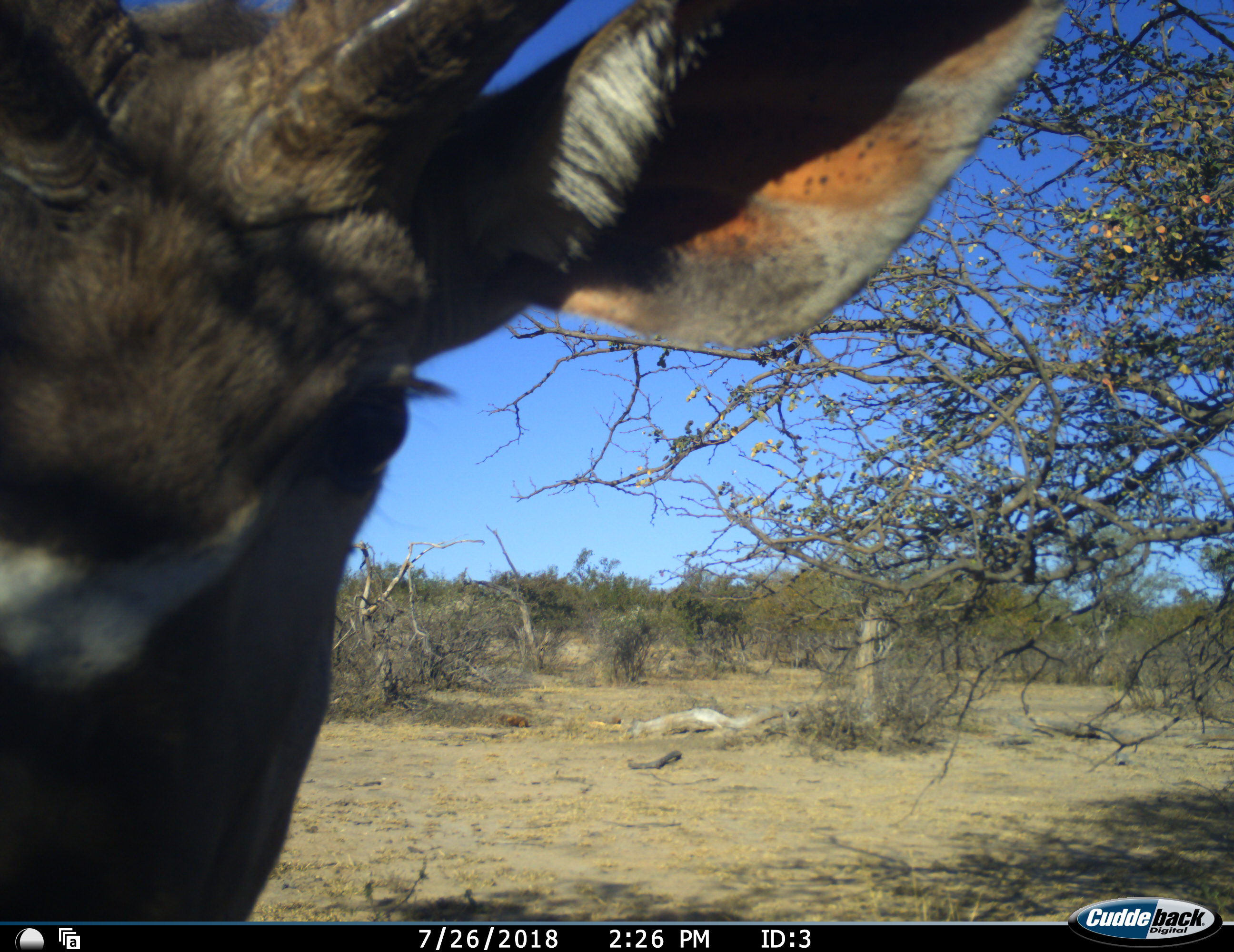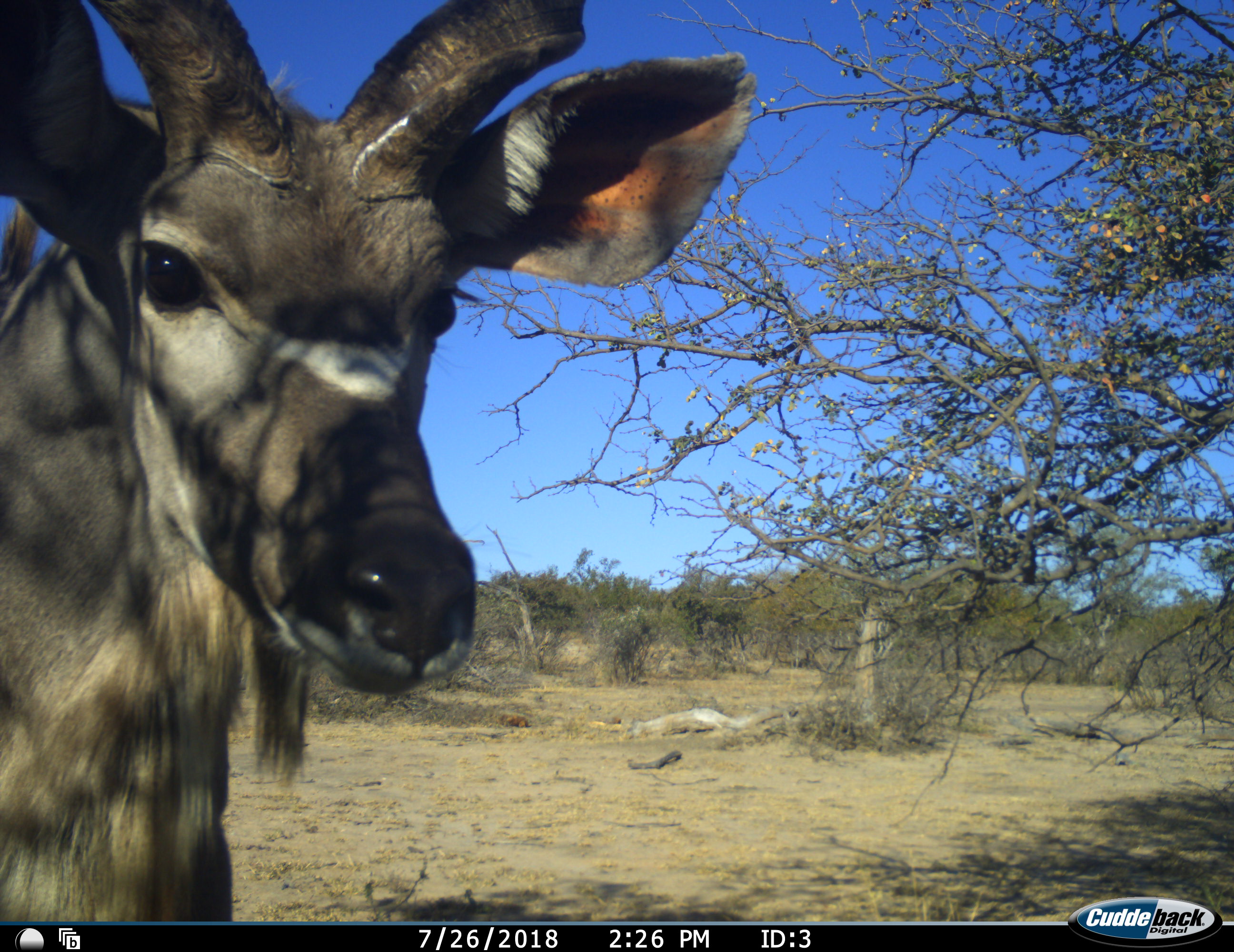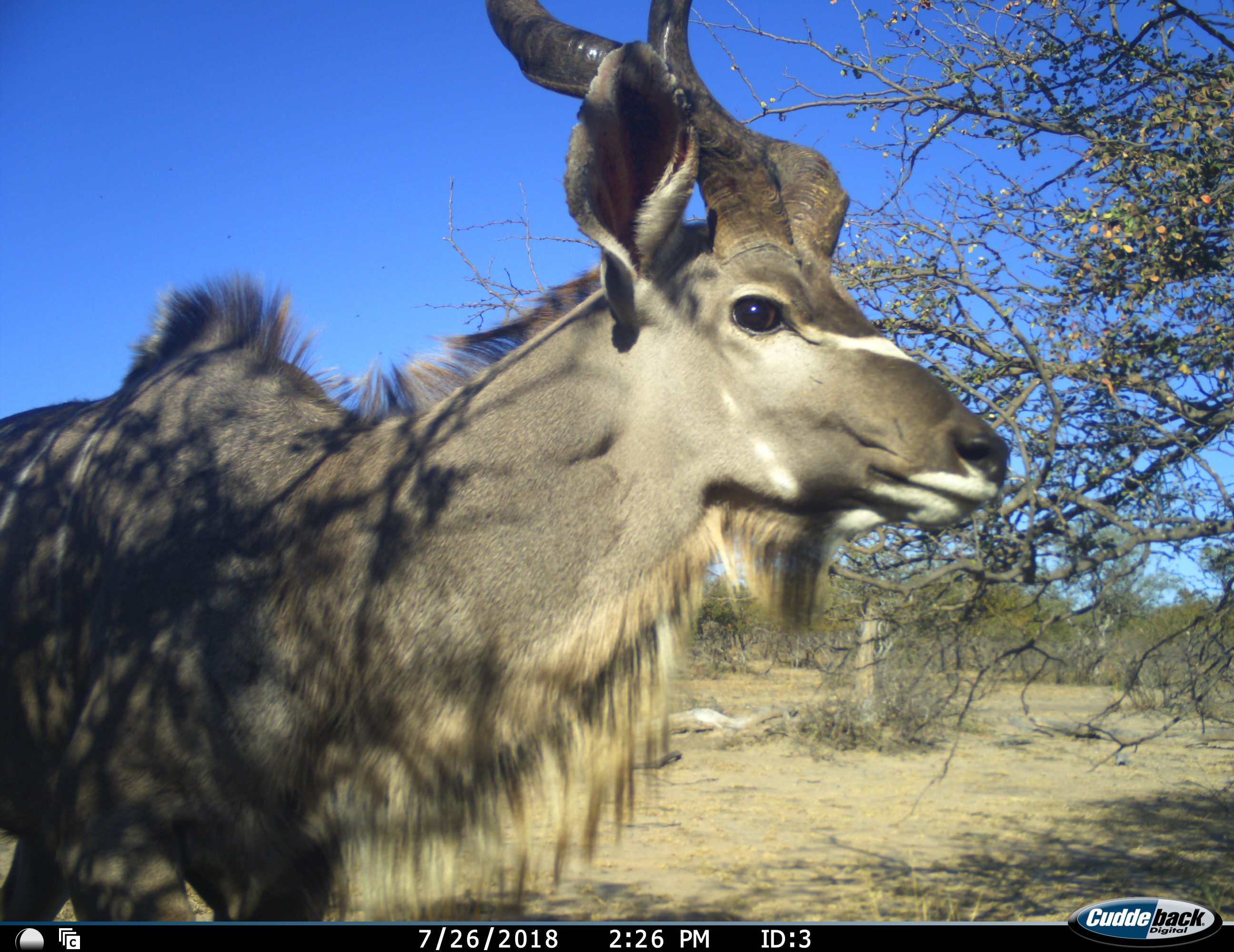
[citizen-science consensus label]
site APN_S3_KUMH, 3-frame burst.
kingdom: Animalia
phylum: Chordata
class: Mammalia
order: Artiodactyla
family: Bovidae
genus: Tragelaphus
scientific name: Tragelaphus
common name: kudu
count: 1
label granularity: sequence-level